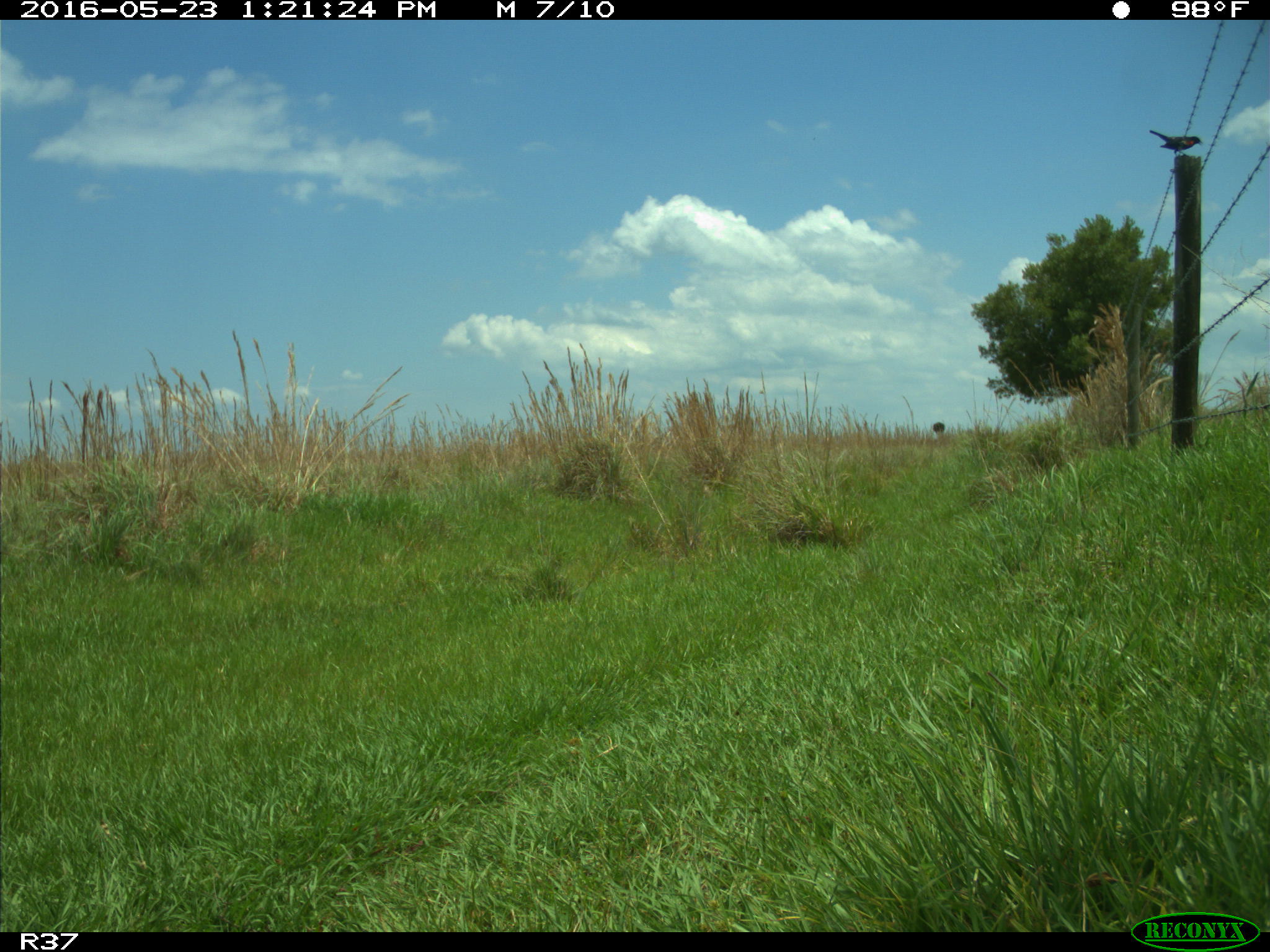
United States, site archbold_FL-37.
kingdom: Animalia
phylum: Chordata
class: Aves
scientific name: Aves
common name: birds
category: unidentified bird